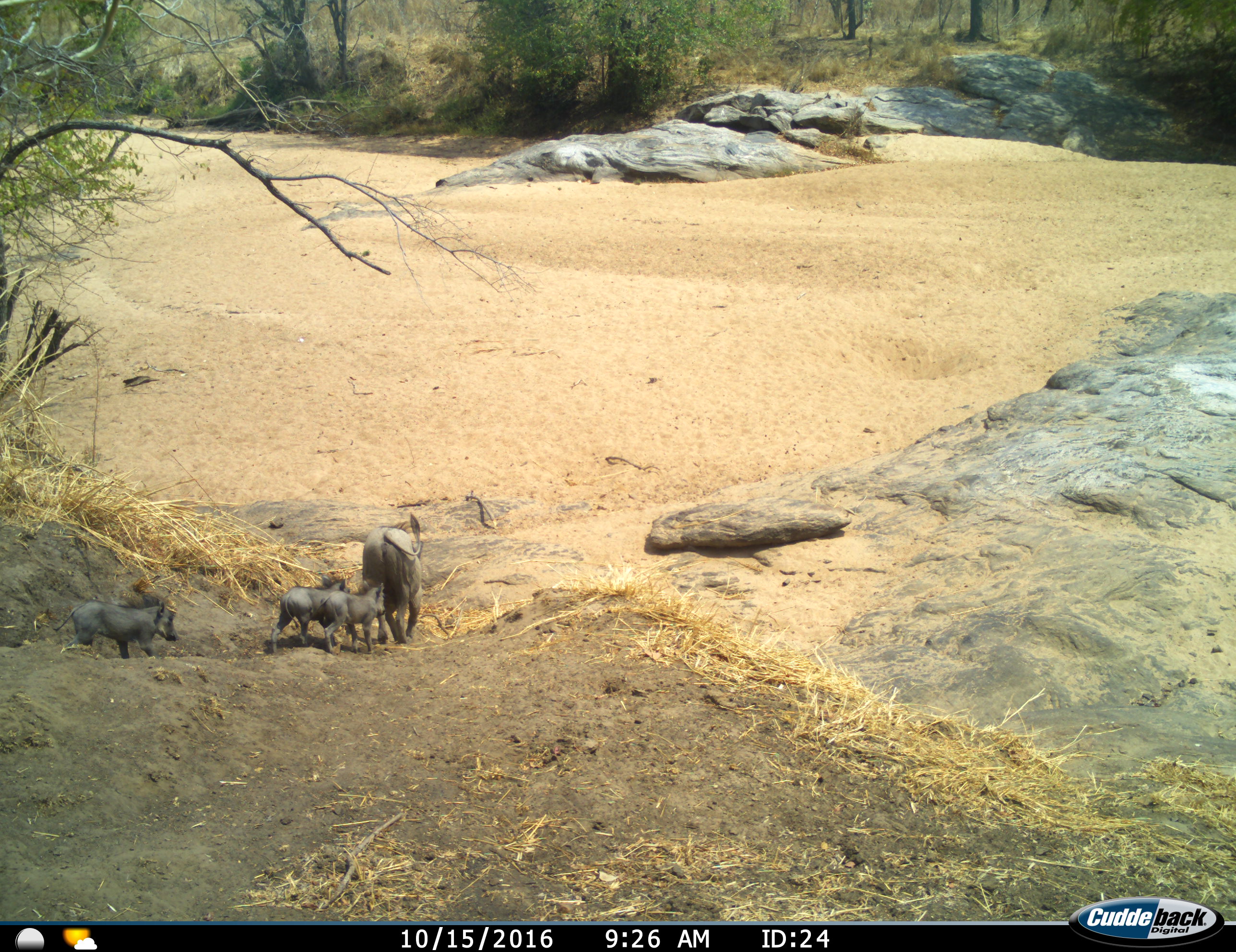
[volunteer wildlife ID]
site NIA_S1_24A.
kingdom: Animalia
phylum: Chordata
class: Mammalia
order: Artiodactyla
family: Suidae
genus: Phacochoerus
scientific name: Phacochoerus africanus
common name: warthog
Warthog (Phacochoerus africanus), count 4. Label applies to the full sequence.